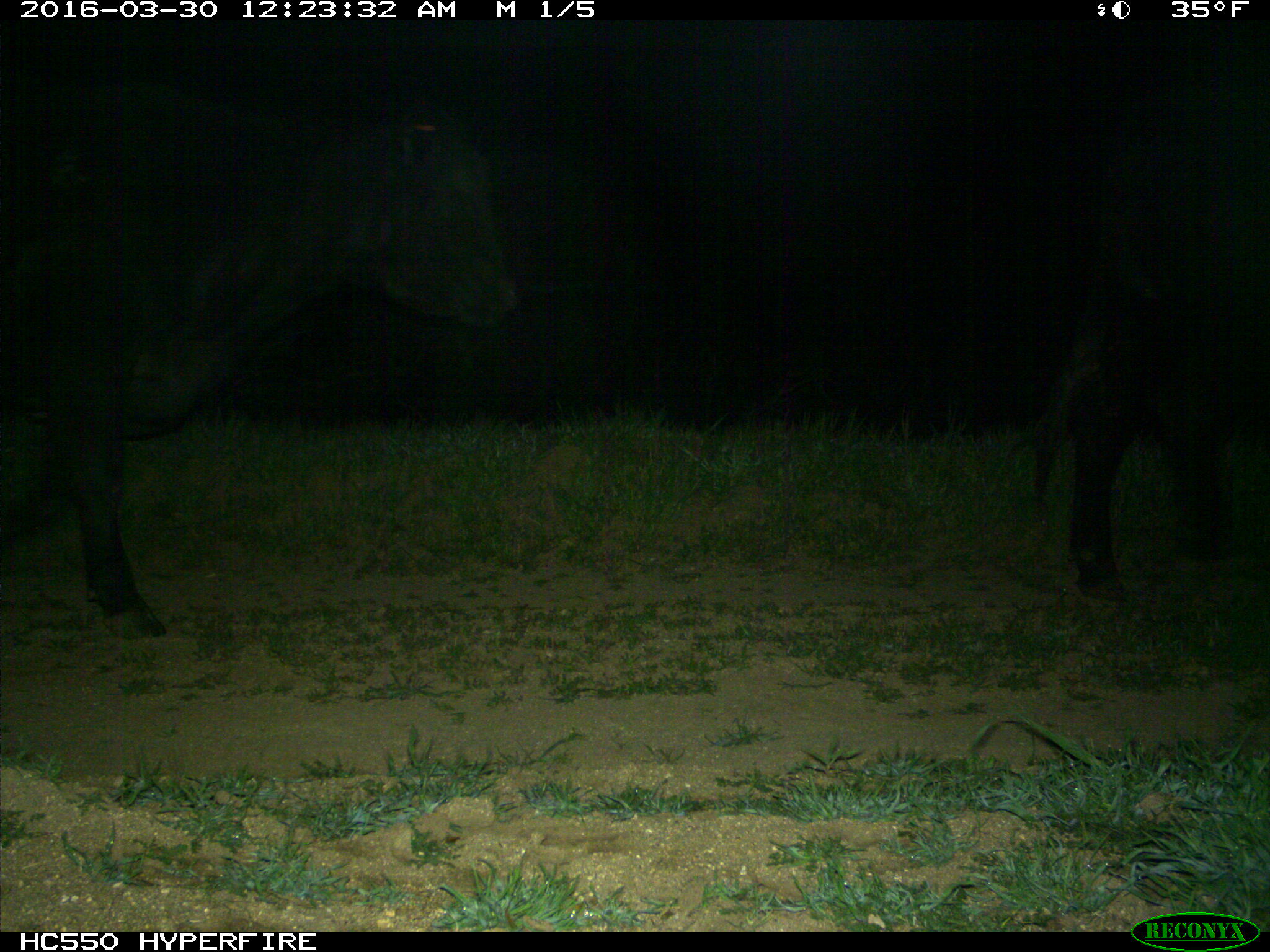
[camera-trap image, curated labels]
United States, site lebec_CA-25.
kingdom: Animalia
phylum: Chordata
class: Mammalia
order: Artiodactyla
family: Bovidae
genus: Bos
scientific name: Bos taurus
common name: domestic cow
Bos taurus (domestic cow).